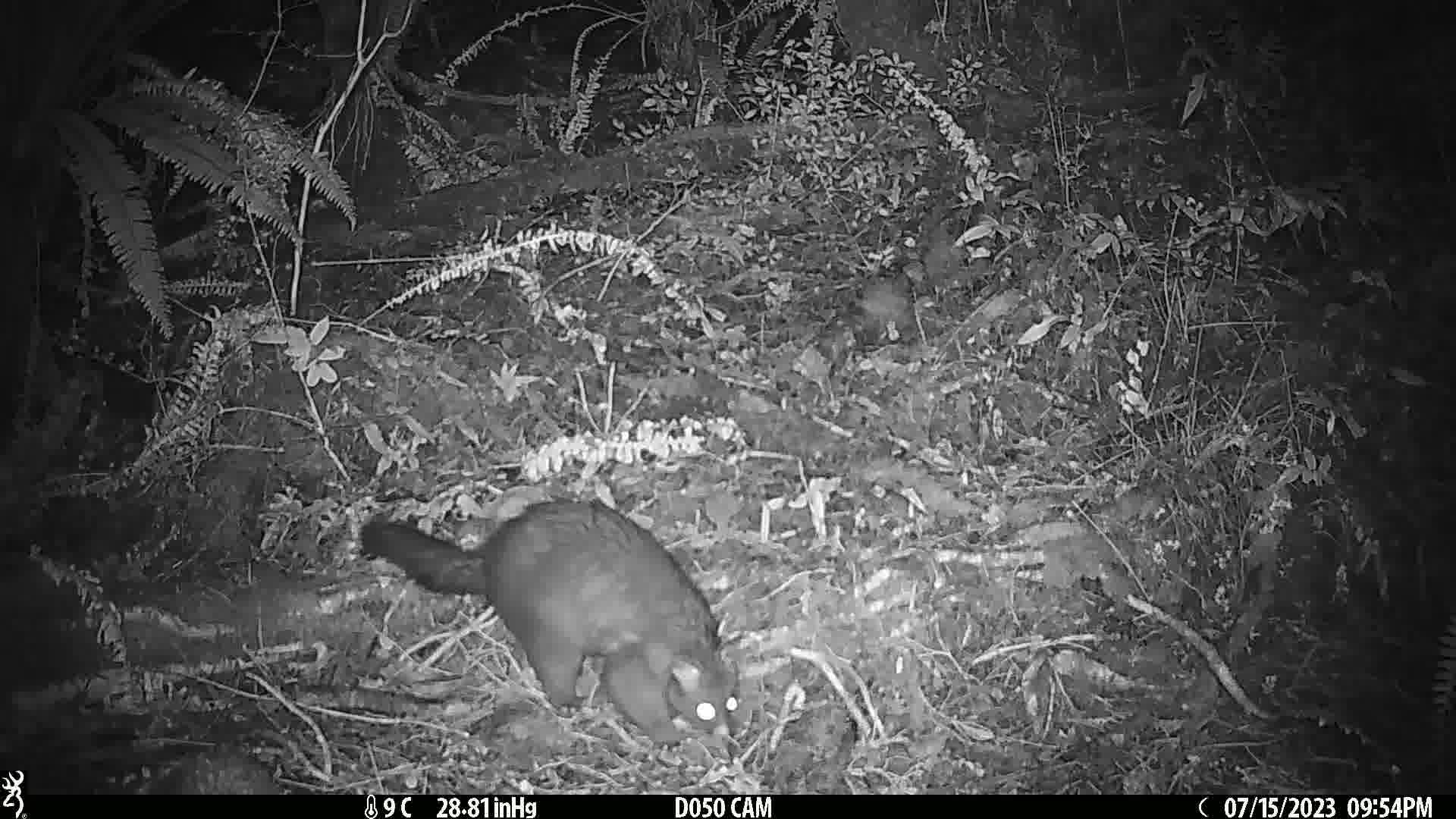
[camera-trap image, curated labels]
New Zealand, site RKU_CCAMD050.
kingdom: Animalia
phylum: Chordata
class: Mammalia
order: Diprotodontia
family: Phalangeridae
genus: Trichosurus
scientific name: Trichosurus vulpecula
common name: common brushtail possum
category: possum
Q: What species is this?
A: Possum (common brushtail possum) (Trichosurus vulpecula).